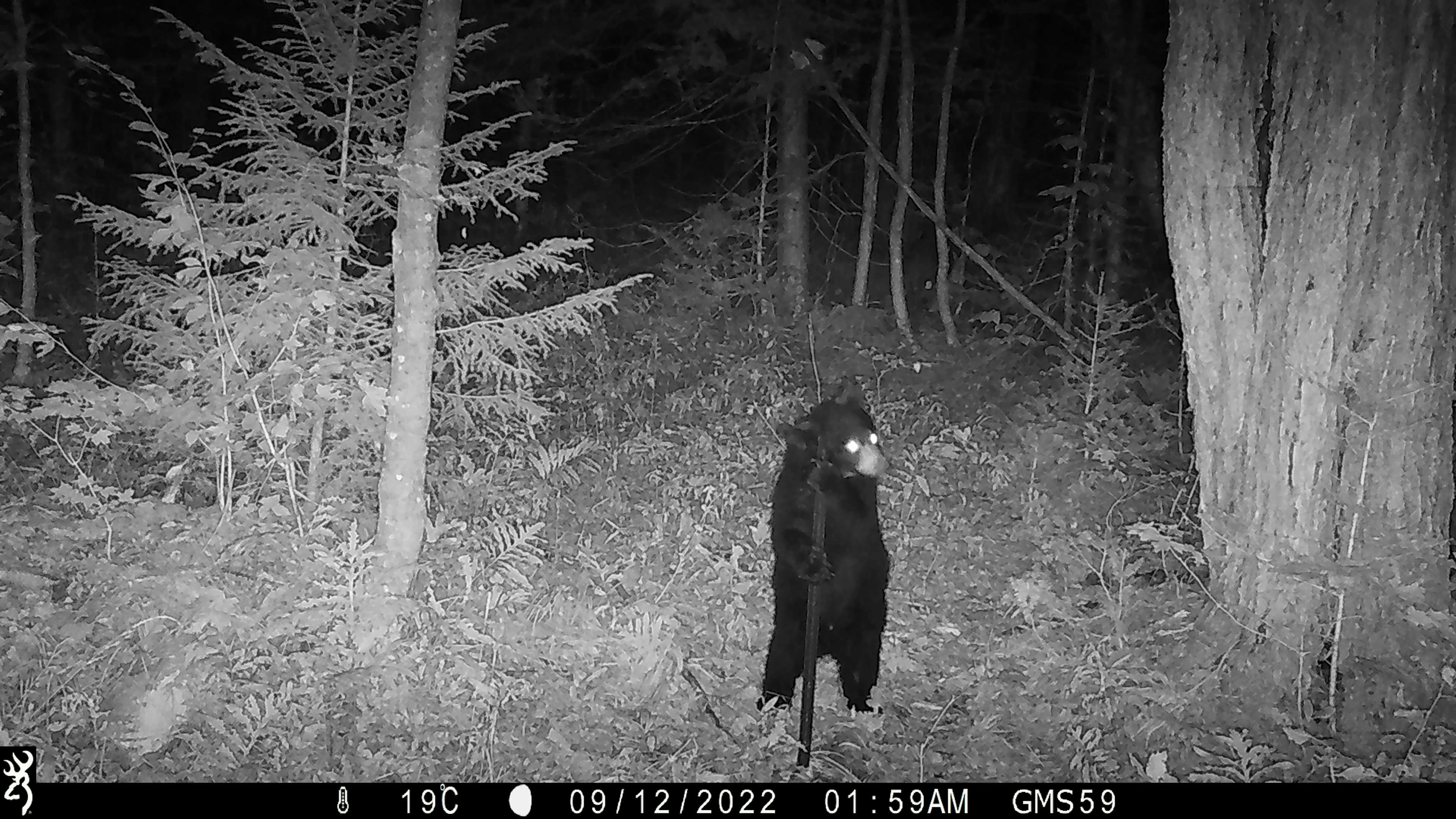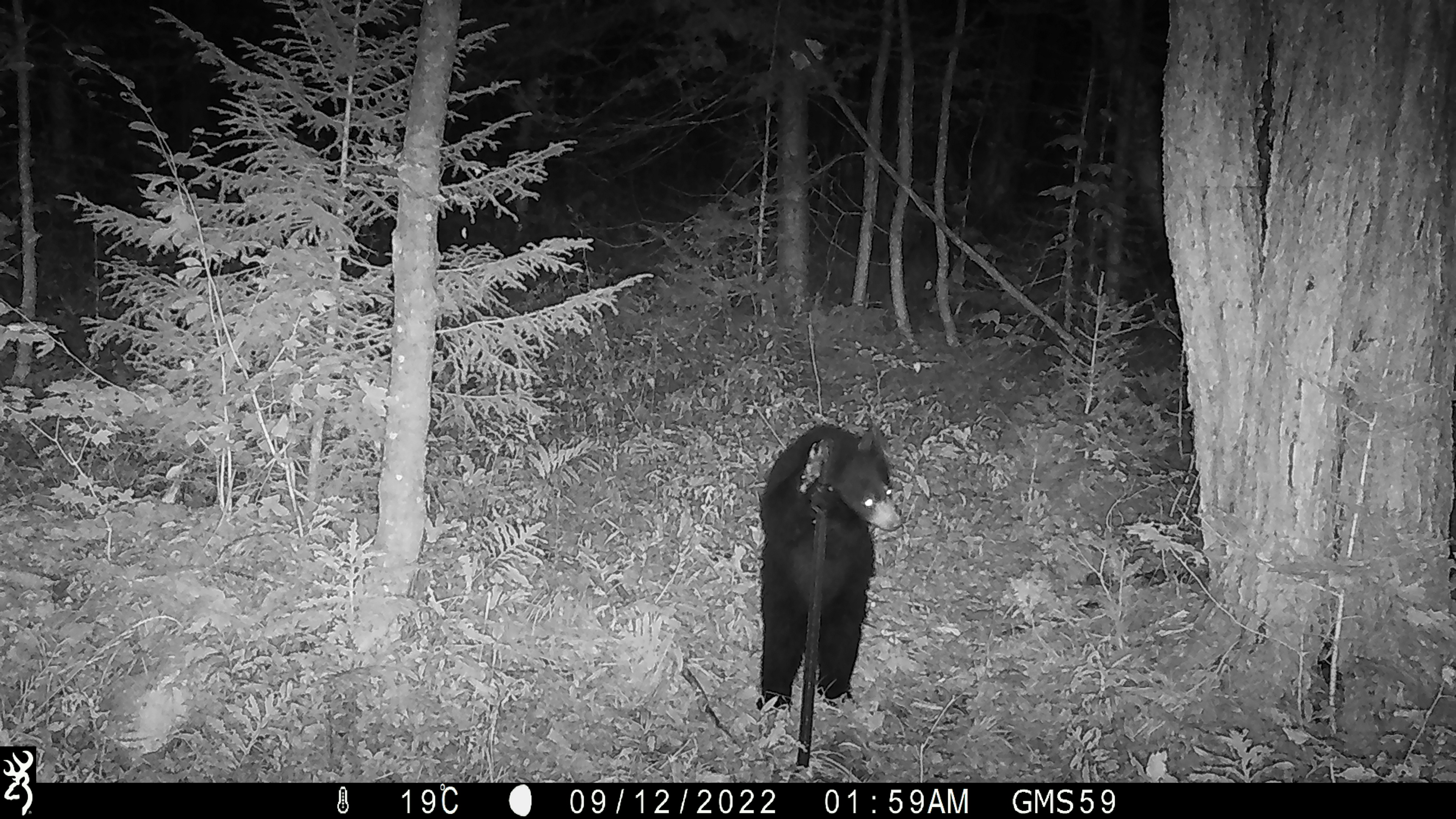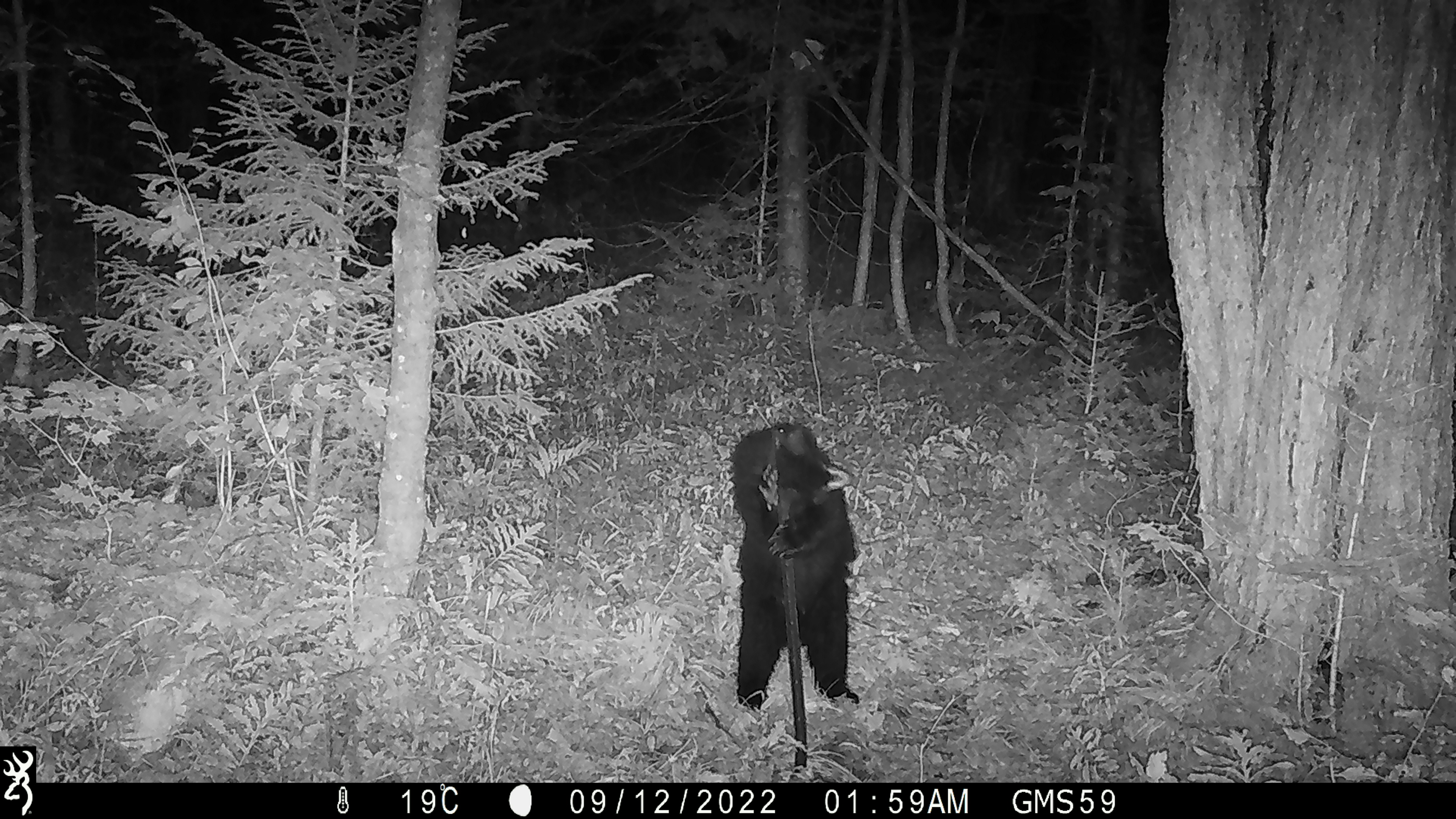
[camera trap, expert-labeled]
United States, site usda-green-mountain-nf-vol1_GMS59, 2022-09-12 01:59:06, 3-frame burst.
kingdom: Animalia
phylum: Chordata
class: Mammalia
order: Carnivora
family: Ursidae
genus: Ursus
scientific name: Ursus americanus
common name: black bear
Black bear (Ursus americanus).